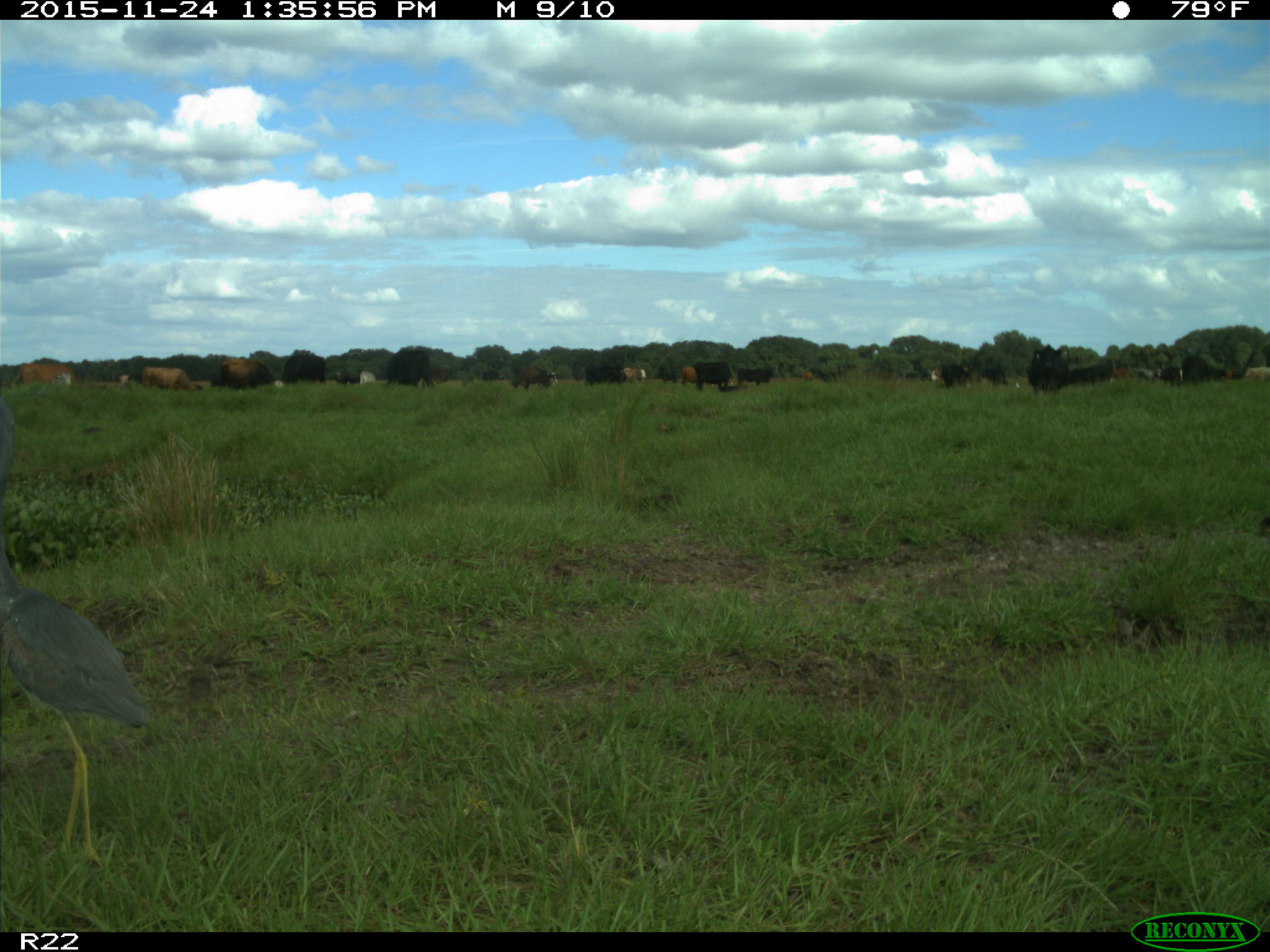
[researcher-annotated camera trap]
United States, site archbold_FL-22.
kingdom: Animalia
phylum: Chordata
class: Mammalia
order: Artiodactyla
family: Bovidae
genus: Bos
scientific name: Bos taurus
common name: domestic cow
Bos taurus (domestic cow).